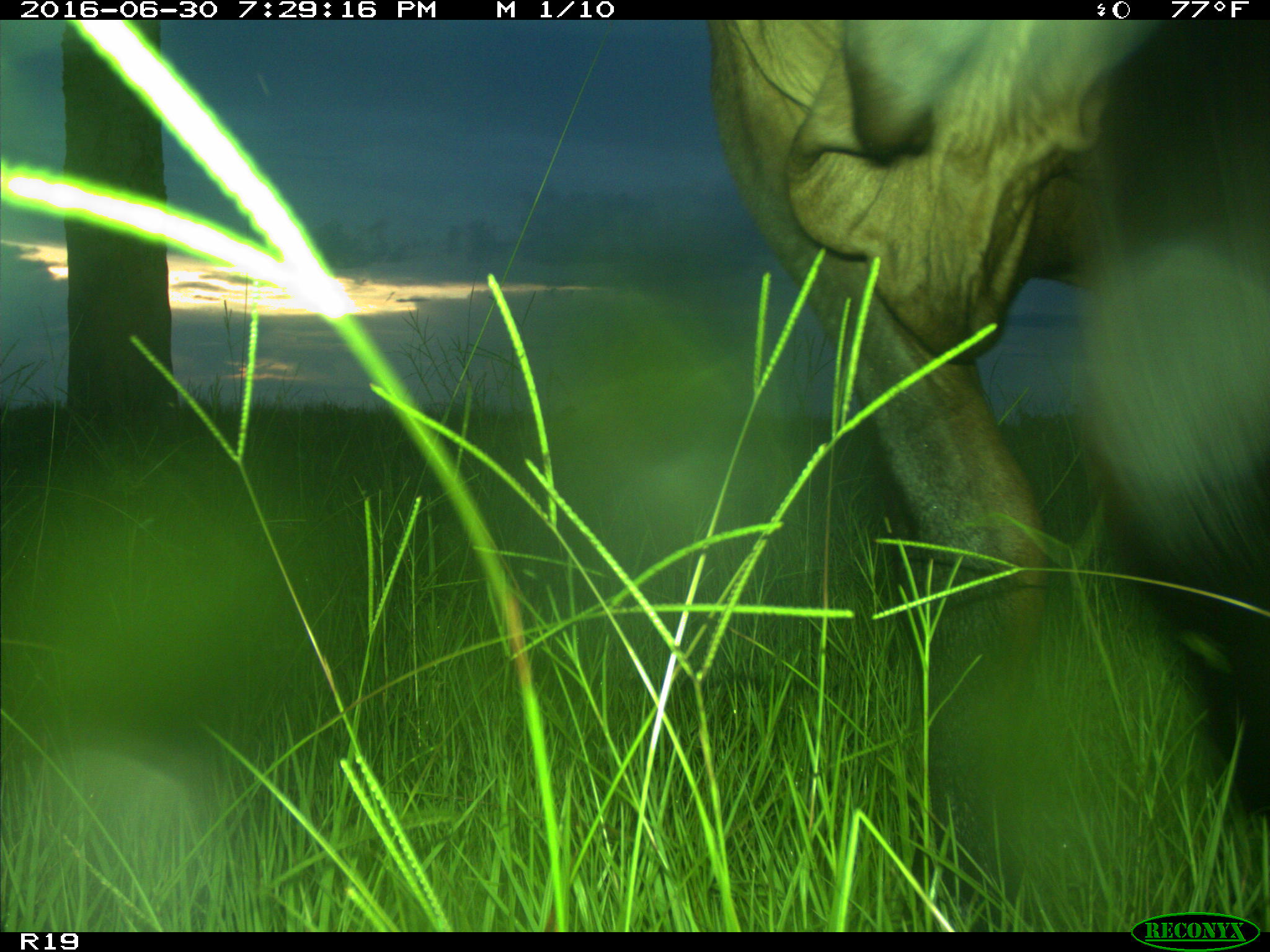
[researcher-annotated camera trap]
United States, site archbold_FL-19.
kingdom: Animalia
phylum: Chordata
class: Mammalia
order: Artiodactyla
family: Bovidae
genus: Bos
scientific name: Bos taurus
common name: domestic cow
Bos taurus (domestic cow).